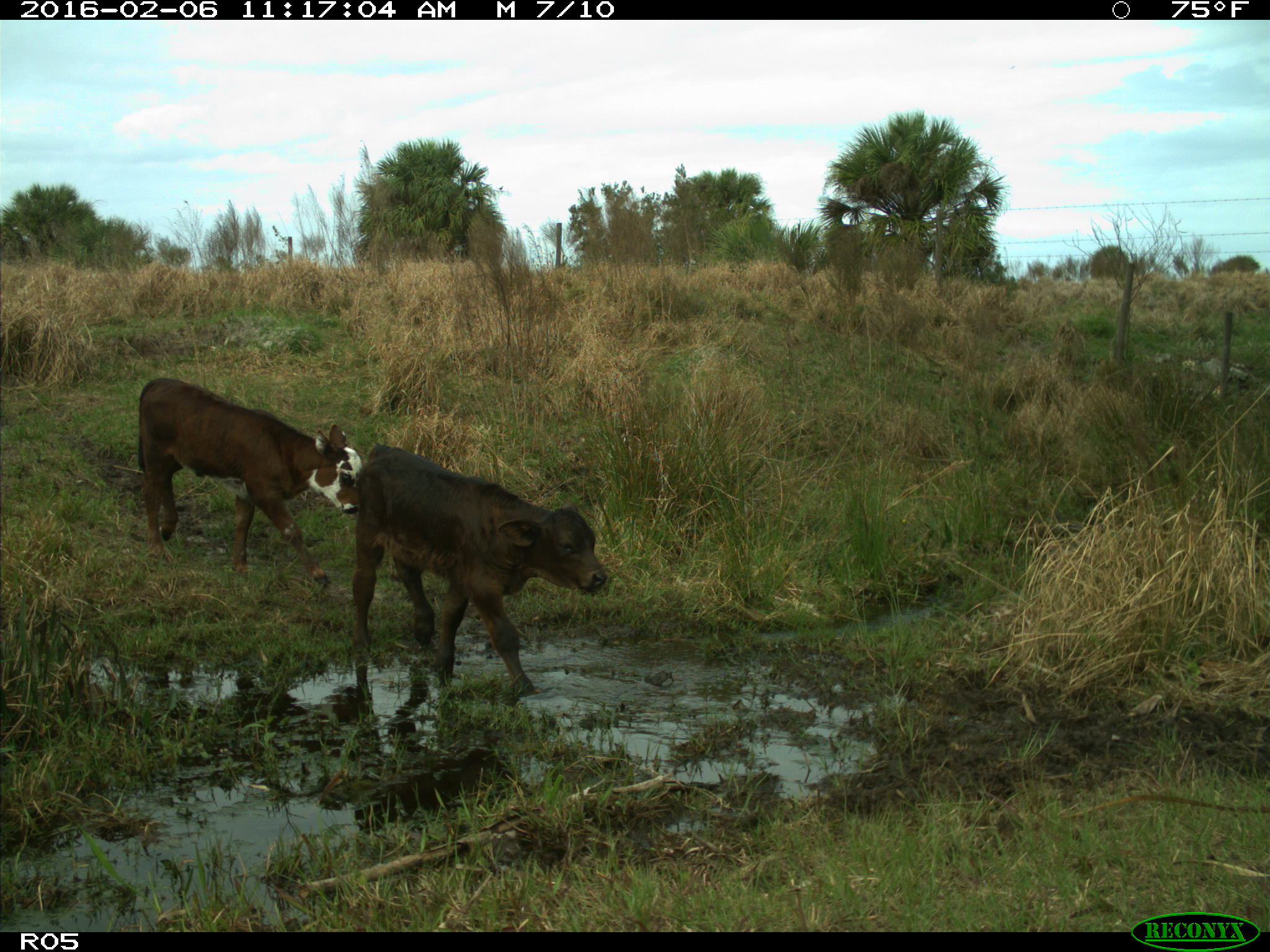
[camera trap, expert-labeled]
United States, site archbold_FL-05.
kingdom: Animalia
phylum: Chordata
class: Mammalia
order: Artiodactyla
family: Bovidae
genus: Bos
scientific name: Bos taurus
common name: domestic cow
Bos taurus (domestic cow).